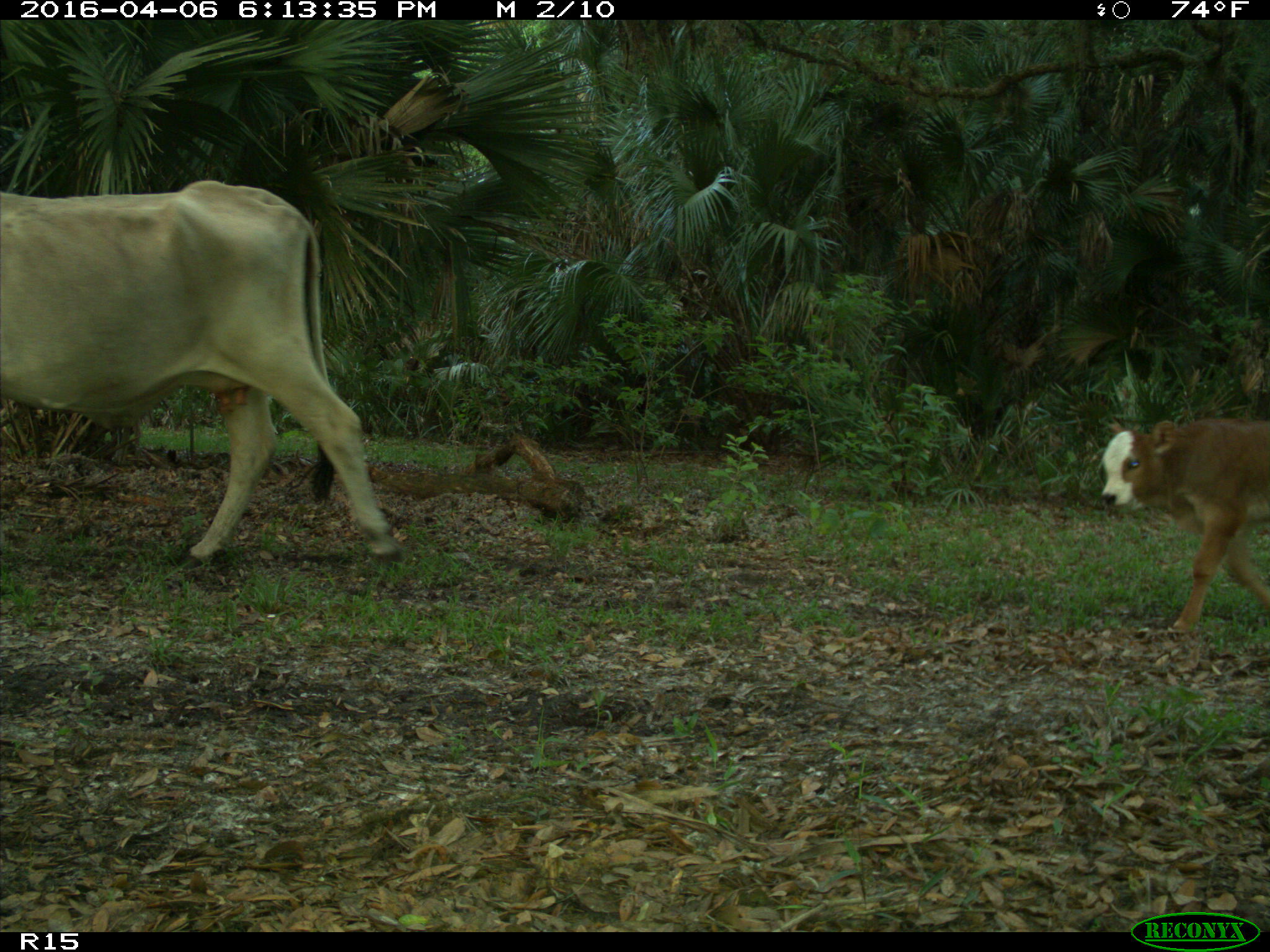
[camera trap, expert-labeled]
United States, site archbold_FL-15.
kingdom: Animalia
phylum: Chordata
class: Mammalia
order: Artiodactyla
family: Bovidae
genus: Bos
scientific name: Bos taurus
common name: domestic cow